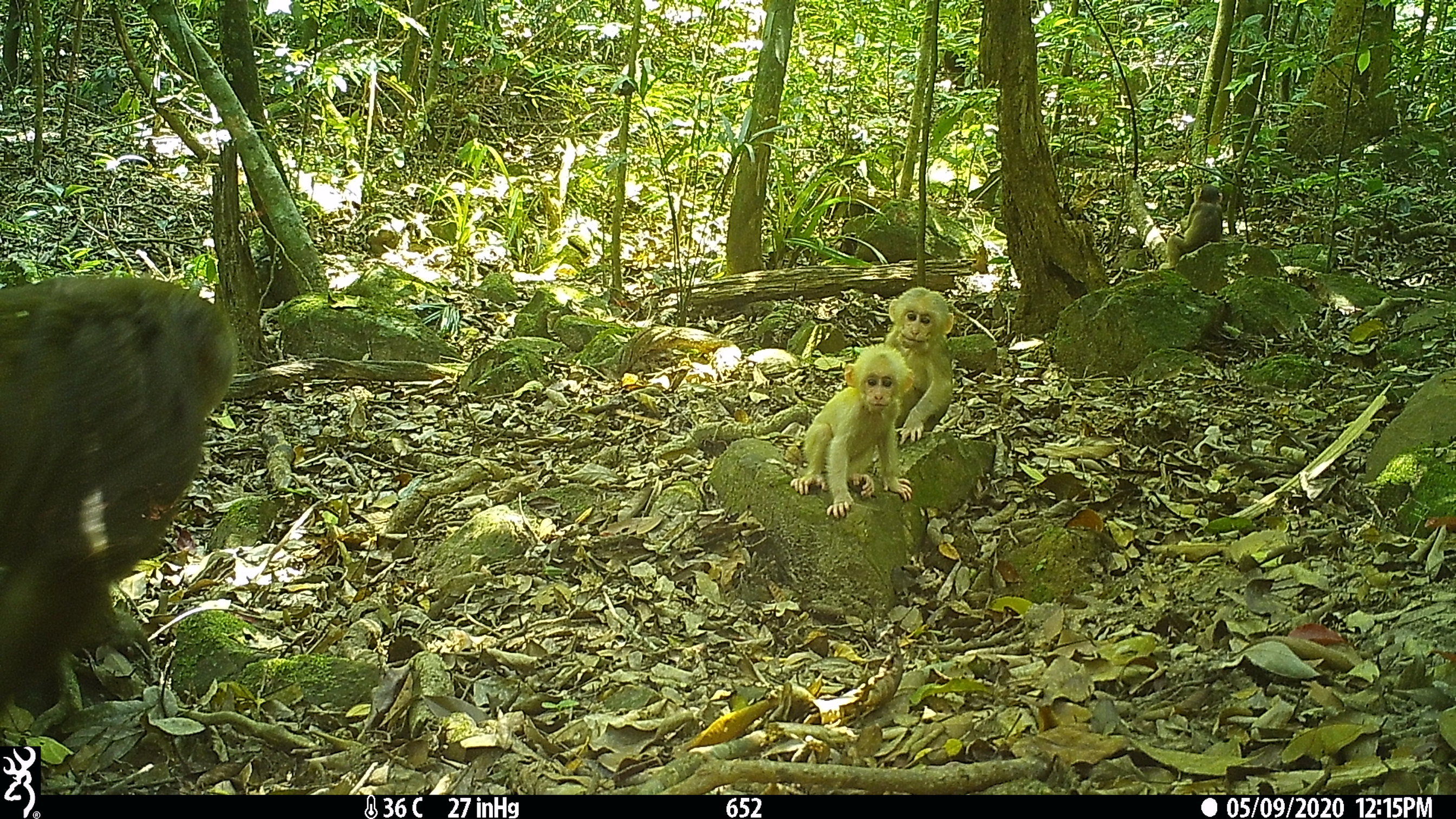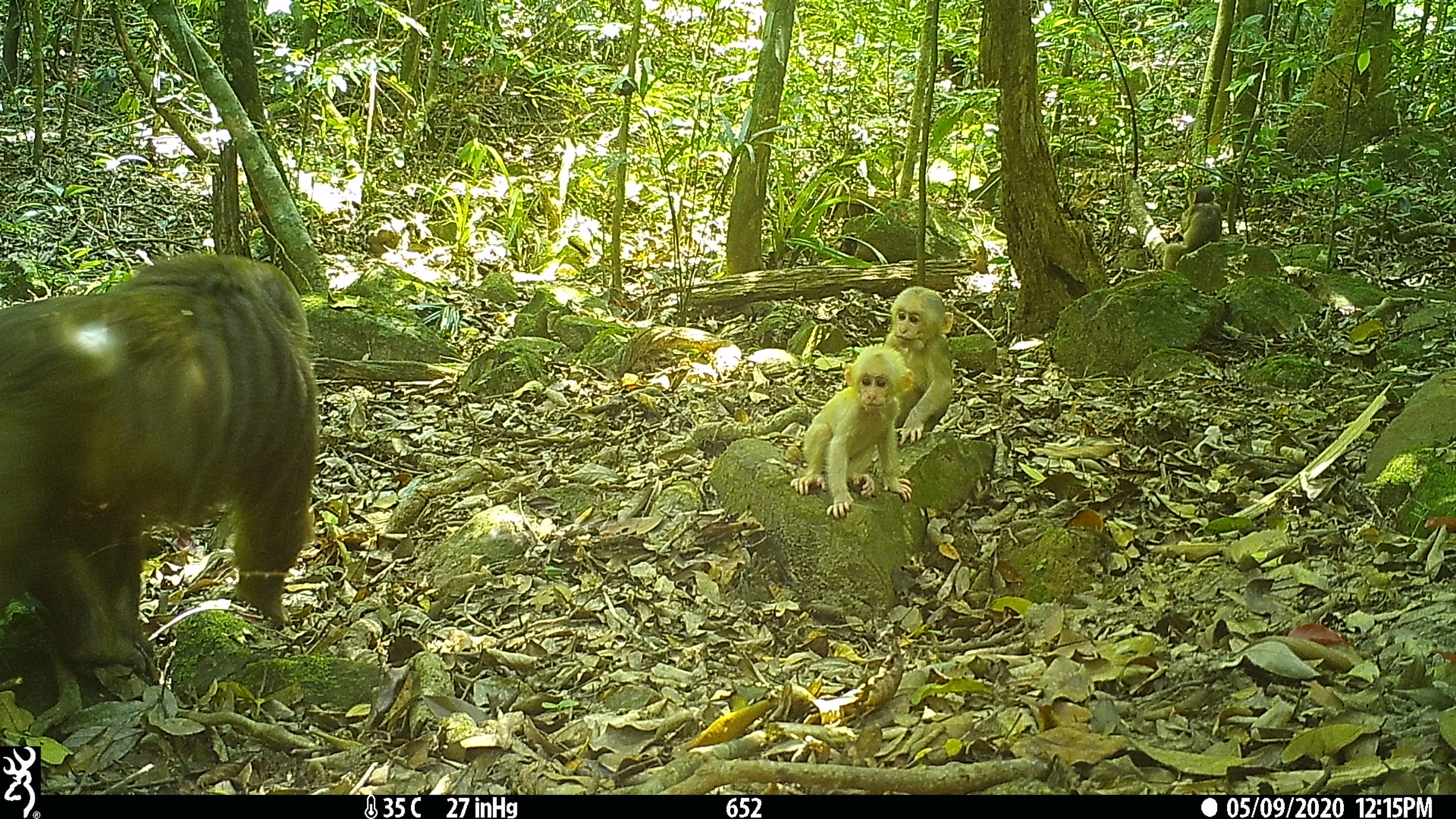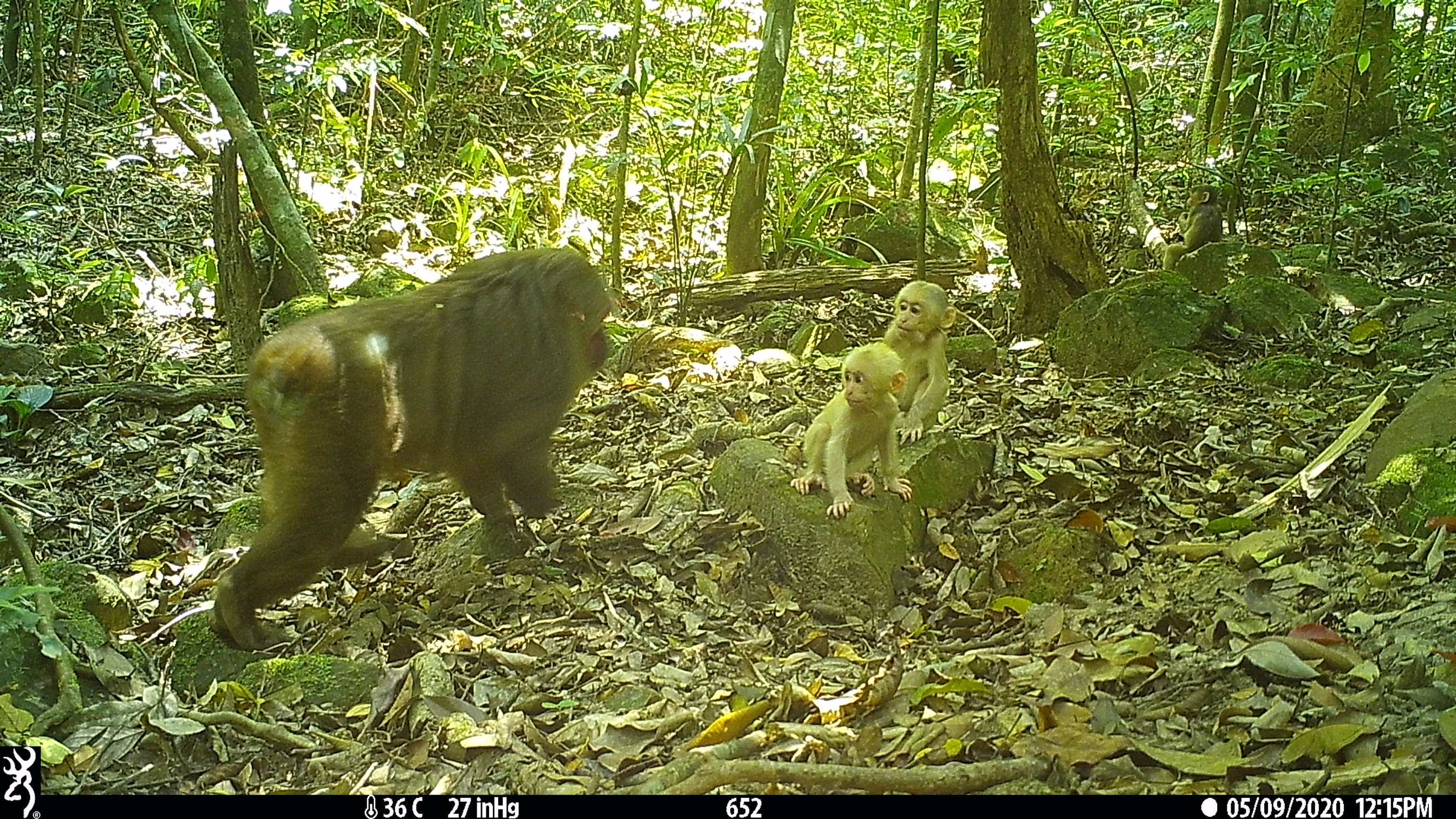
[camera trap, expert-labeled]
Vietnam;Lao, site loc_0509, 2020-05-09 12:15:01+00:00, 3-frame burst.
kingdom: Animalia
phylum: Chordata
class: Mammalia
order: Primates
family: Cercopithecidae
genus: Macaca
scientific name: Macaca arctoides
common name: stump-tailed macaque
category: stump tailed macaque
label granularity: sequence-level